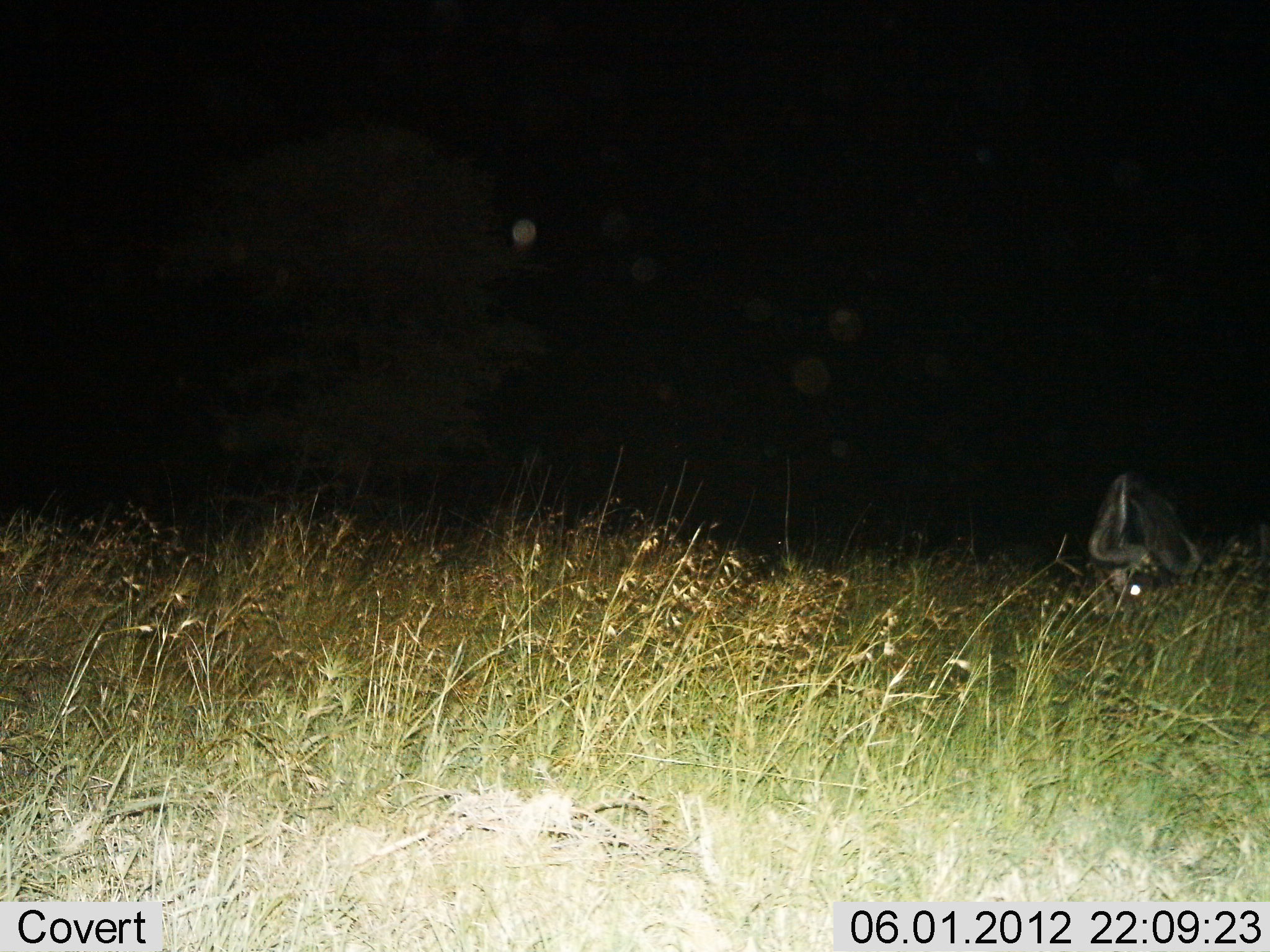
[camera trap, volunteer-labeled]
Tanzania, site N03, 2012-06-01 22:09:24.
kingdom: Animalia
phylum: Chordata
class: Mammalia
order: Artiodactyla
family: Bovidae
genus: Connochaetes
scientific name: Connochaetes taurinus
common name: blue wildebeest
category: wildebeest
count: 1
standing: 10%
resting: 20%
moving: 0%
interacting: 0%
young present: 0%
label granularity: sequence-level